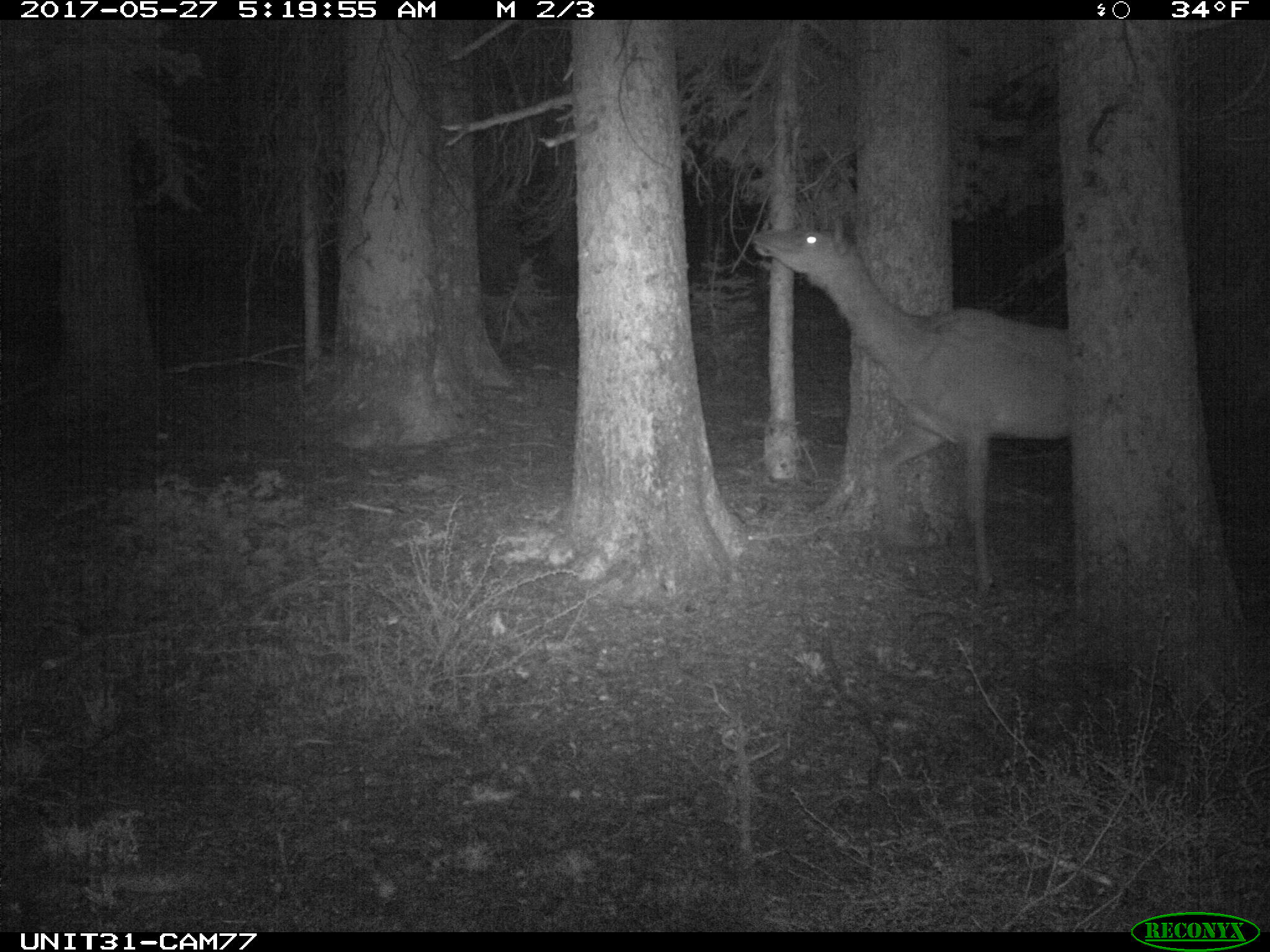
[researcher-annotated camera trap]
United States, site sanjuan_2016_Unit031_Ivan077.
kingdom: Animalia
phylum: Chordata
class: Mammalia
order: Artiodactyla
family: Cervidae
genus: Cervus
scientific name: Cervus elaphus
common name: red deer